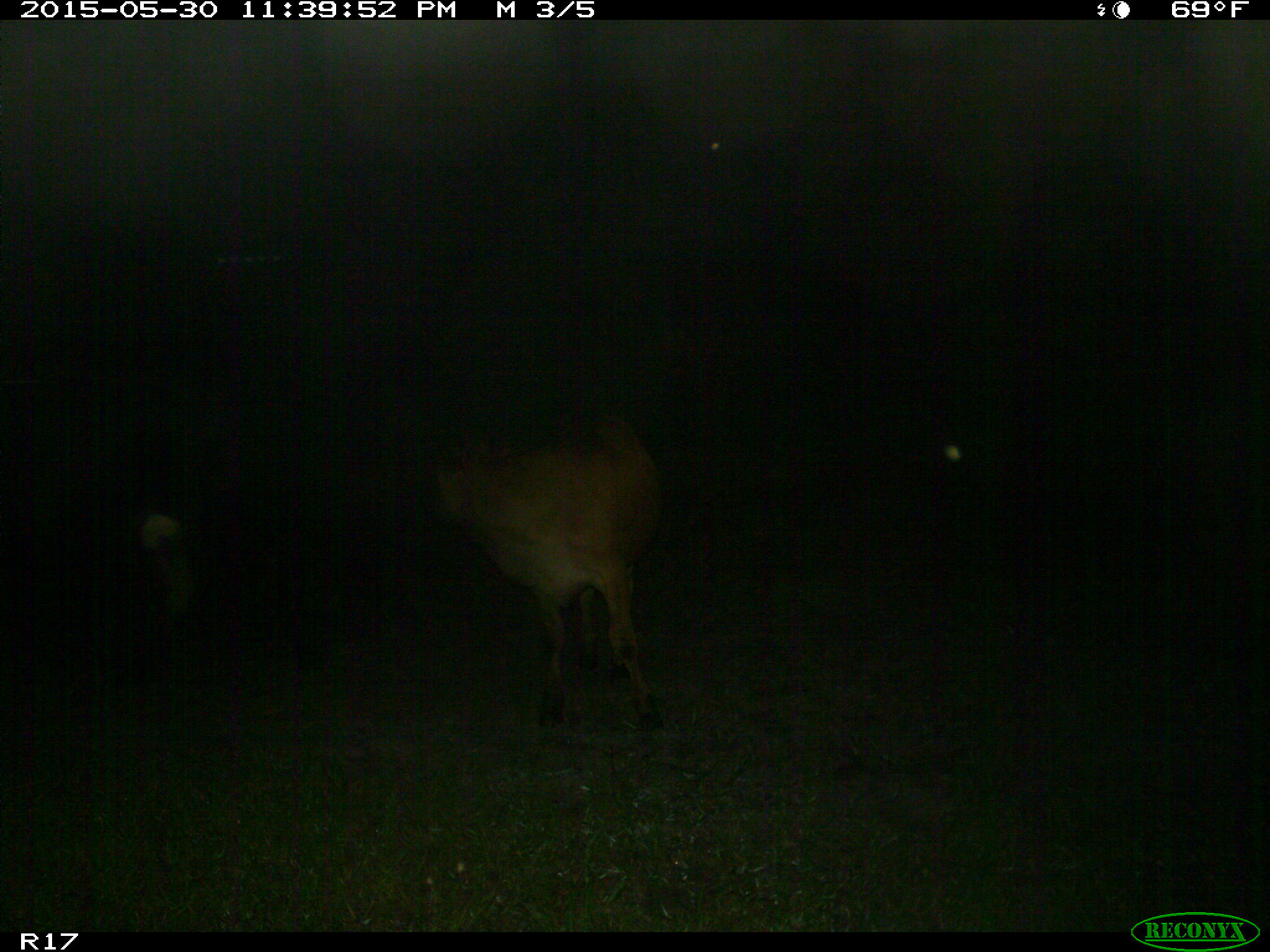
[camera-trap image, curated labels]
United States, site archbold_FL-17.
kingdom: Animalia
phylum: Chordata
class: Mammalia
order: Artiodactyla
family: Bovidae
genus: Bos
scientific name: Bos taurus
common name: domestic cow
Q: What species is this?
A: Bos taurus (domestic cow).